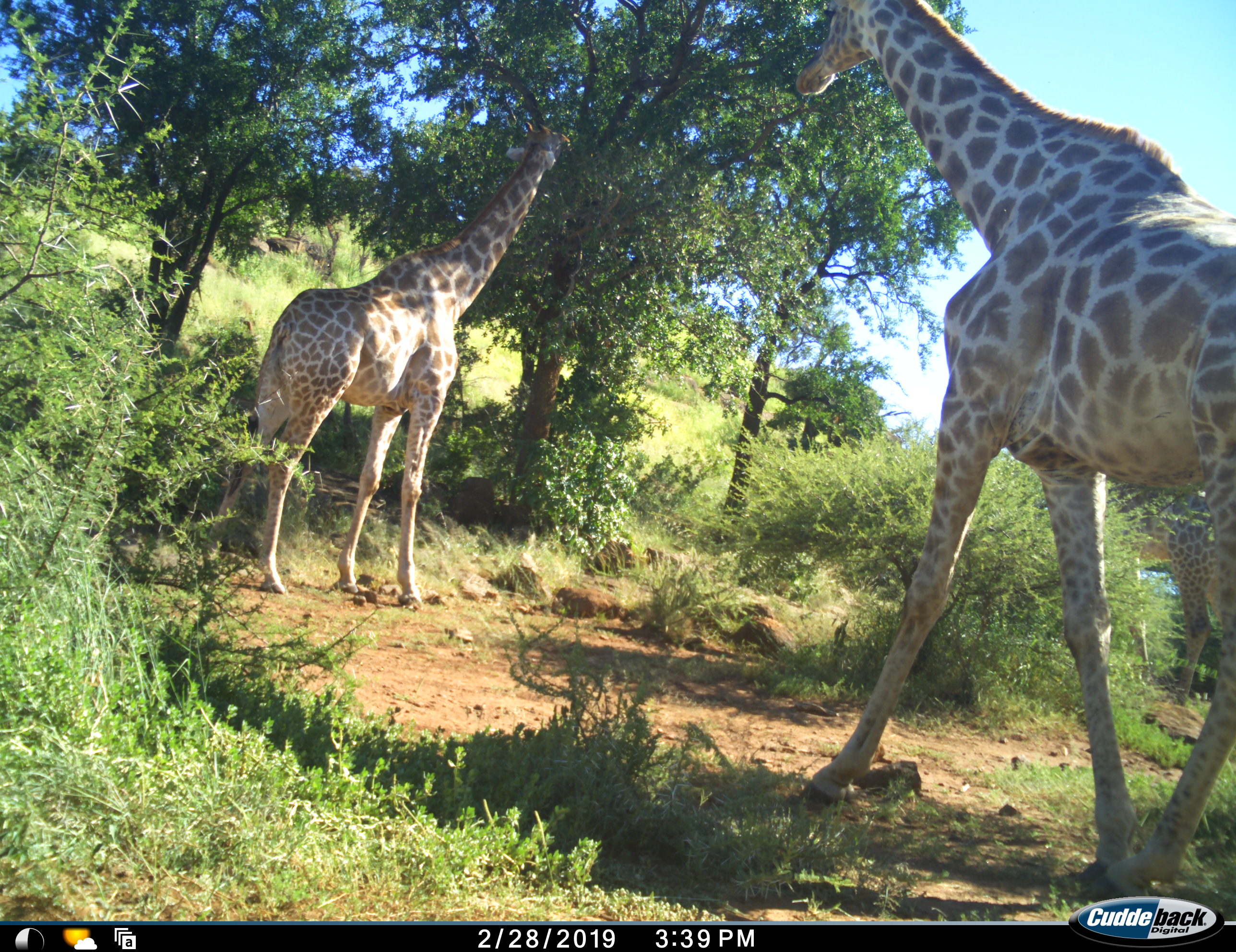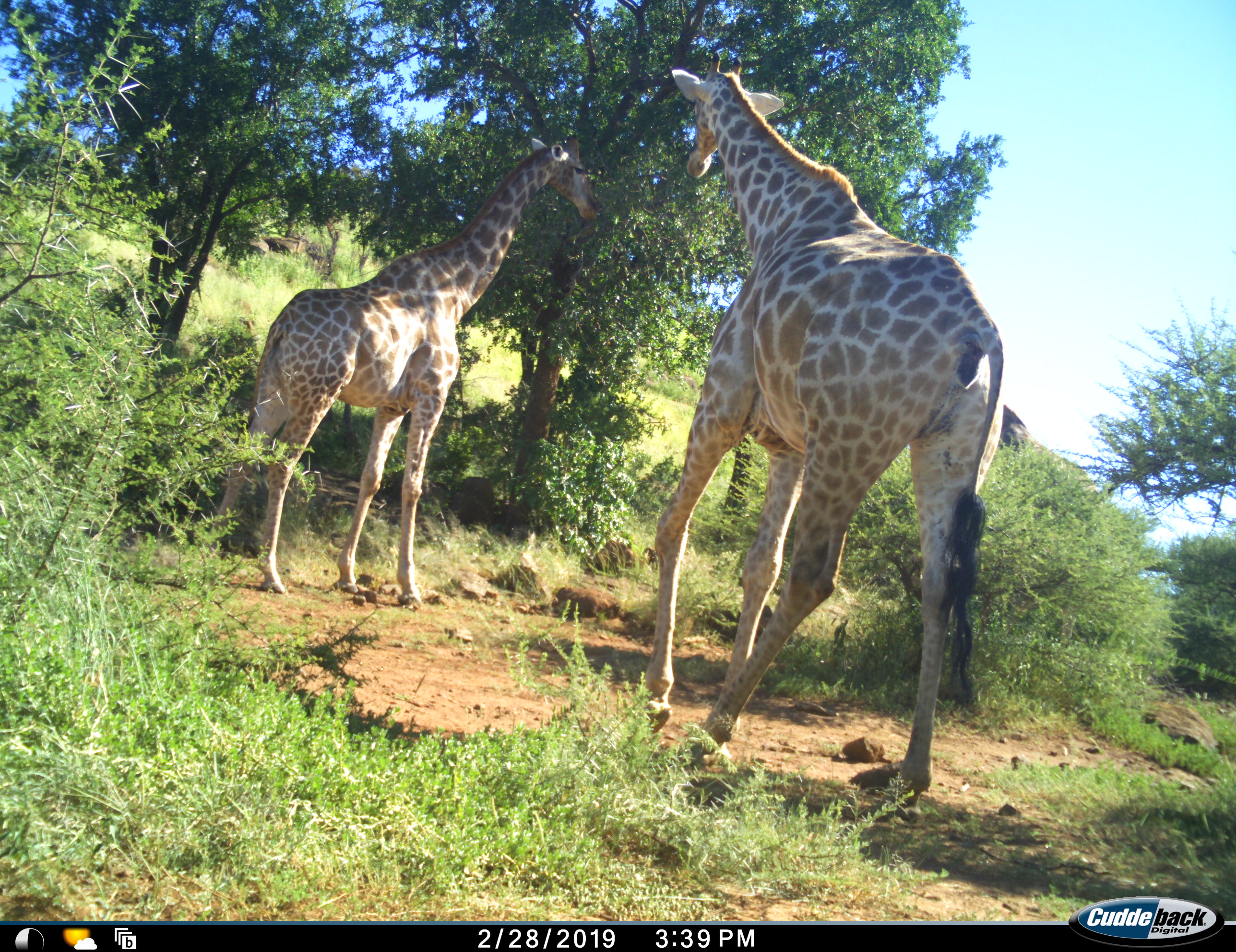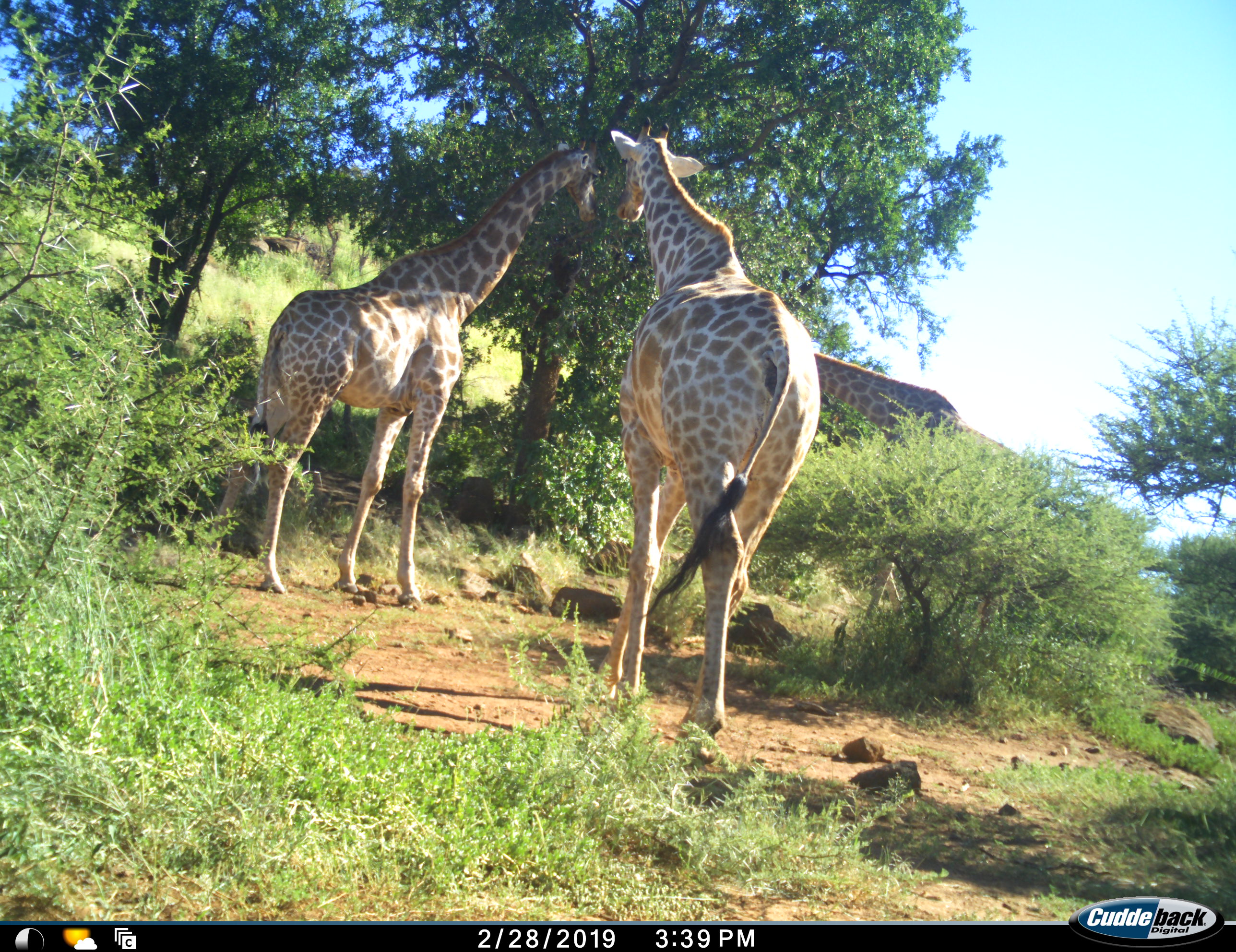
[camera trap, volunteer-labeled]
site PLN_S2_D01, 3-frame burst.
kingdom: Animalia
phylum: Chordata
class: Mammalia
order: Artiodactyla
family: Giraffidae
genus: Giraffa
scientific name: Giraffa camelopardalis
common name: giraffe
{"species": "giraffe (Giraffa camelopardalis)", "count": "3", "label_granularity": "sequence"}